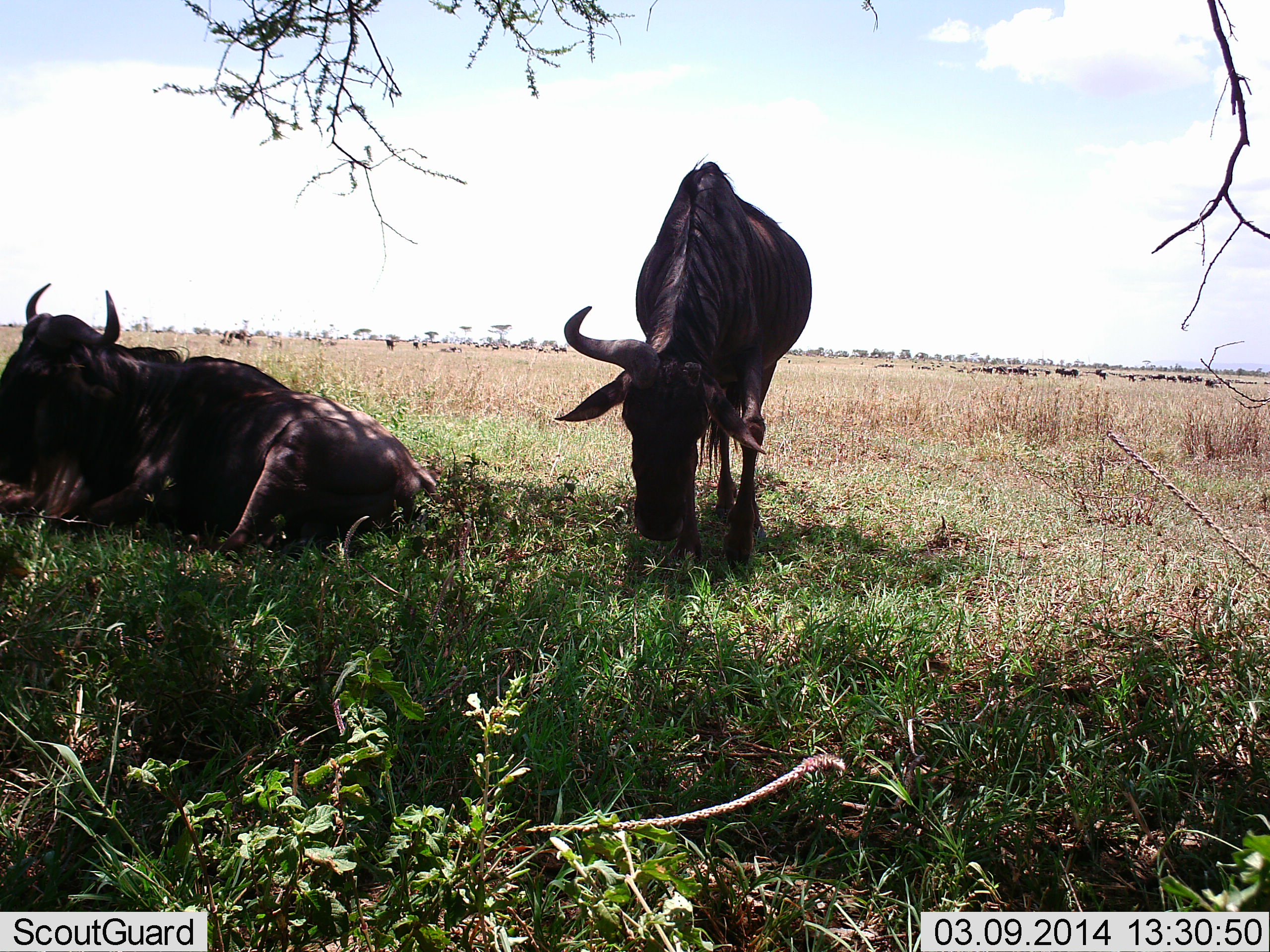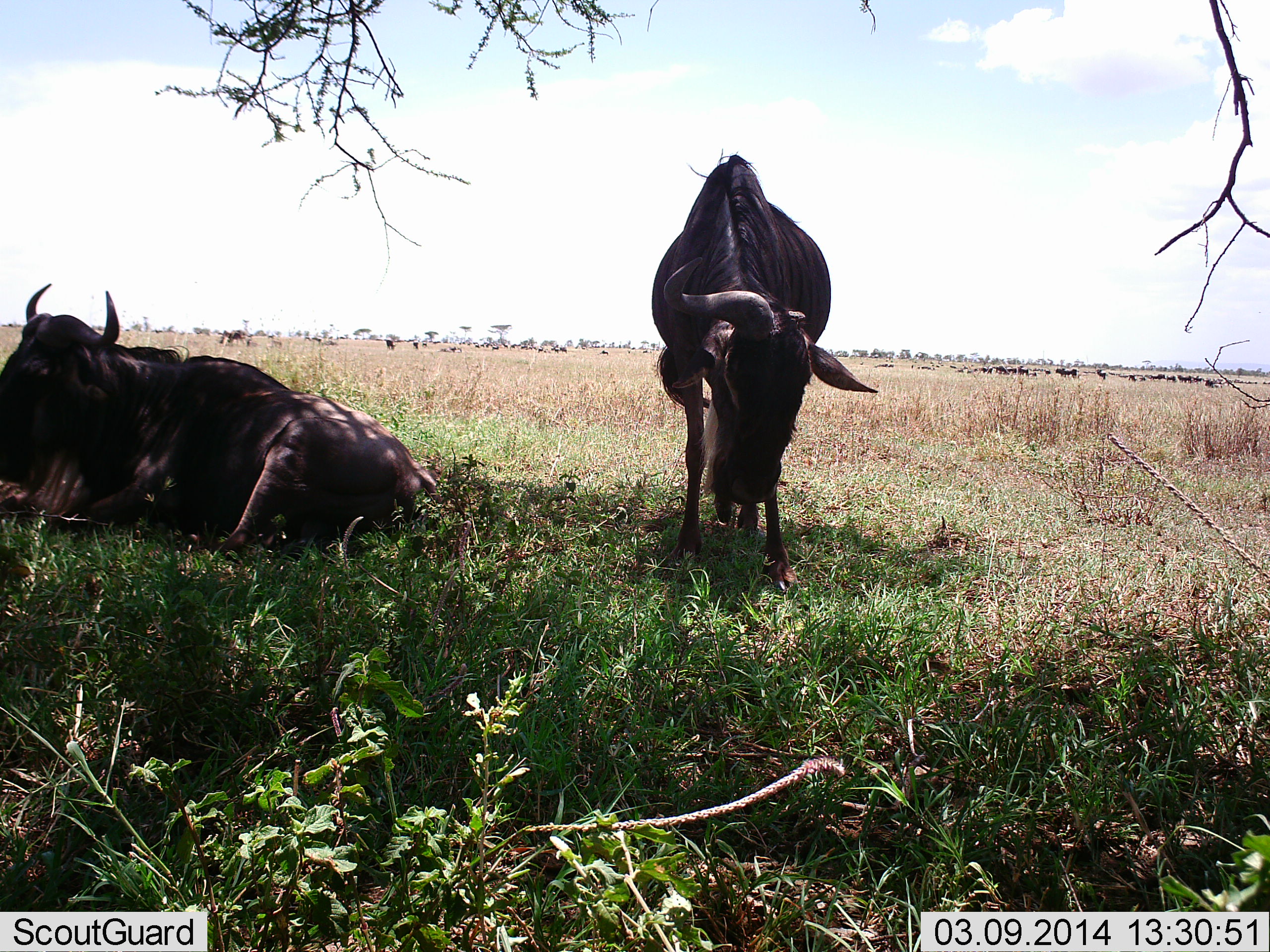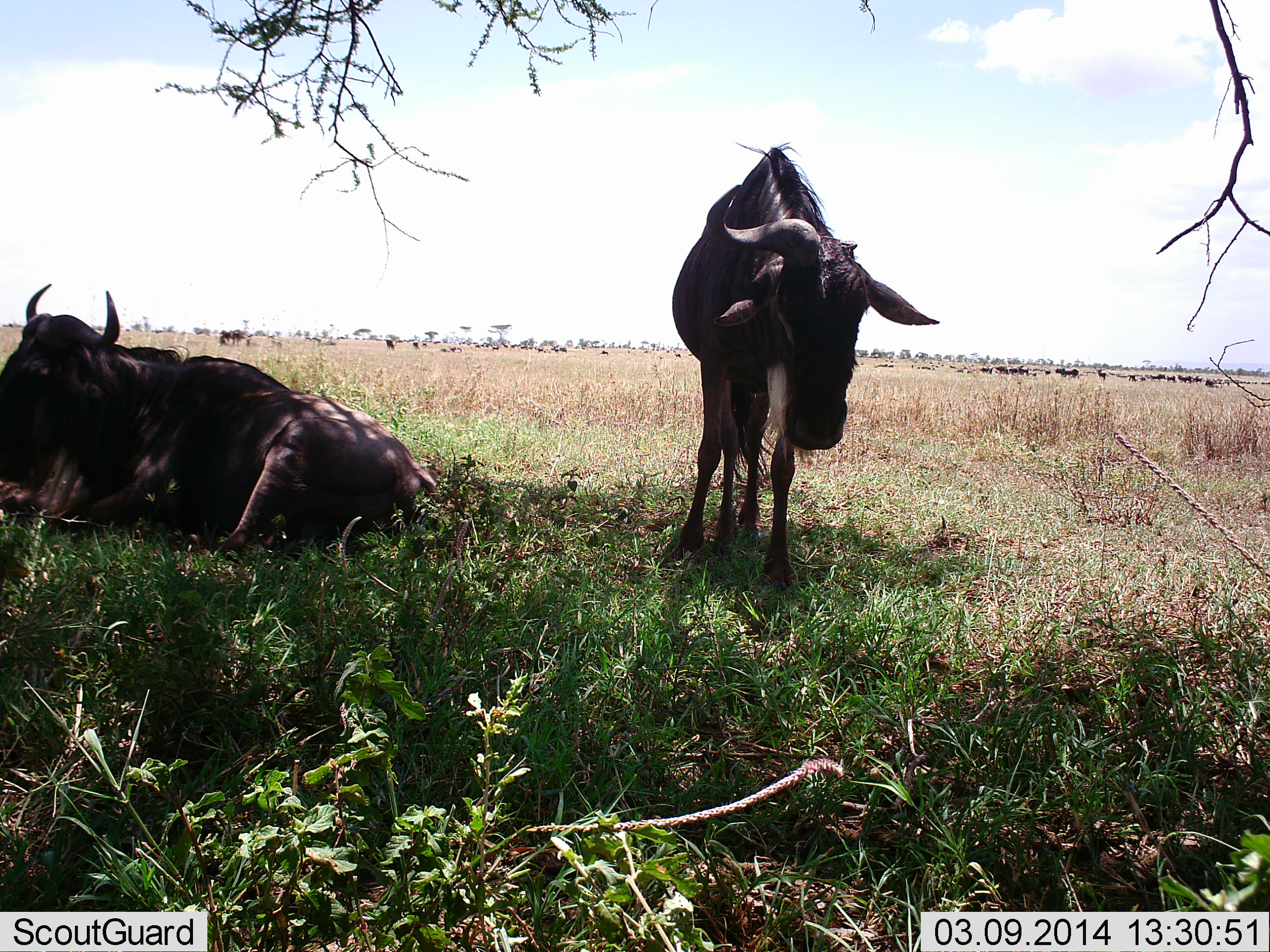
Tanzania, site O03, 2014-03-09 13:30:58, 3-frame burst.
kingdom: Animalia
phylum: Chordata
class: Mammalia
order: Artiodactyla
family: Bovidae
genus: Connochaetes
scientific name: Connochaetes taurinus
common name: blue wildebeest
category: wildebeest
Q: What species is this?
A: Wildebeest (blue wildebeest) (Connochaetes taurinus).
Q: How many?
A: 2.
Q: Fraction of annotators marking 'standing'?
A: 70%.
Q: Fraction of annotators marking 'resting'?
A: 100%.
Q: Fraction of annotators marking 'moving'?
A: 0%.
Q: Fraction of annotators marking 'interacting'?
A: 0%.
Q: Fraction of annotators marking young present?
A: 0%.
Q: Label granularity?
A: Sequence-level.